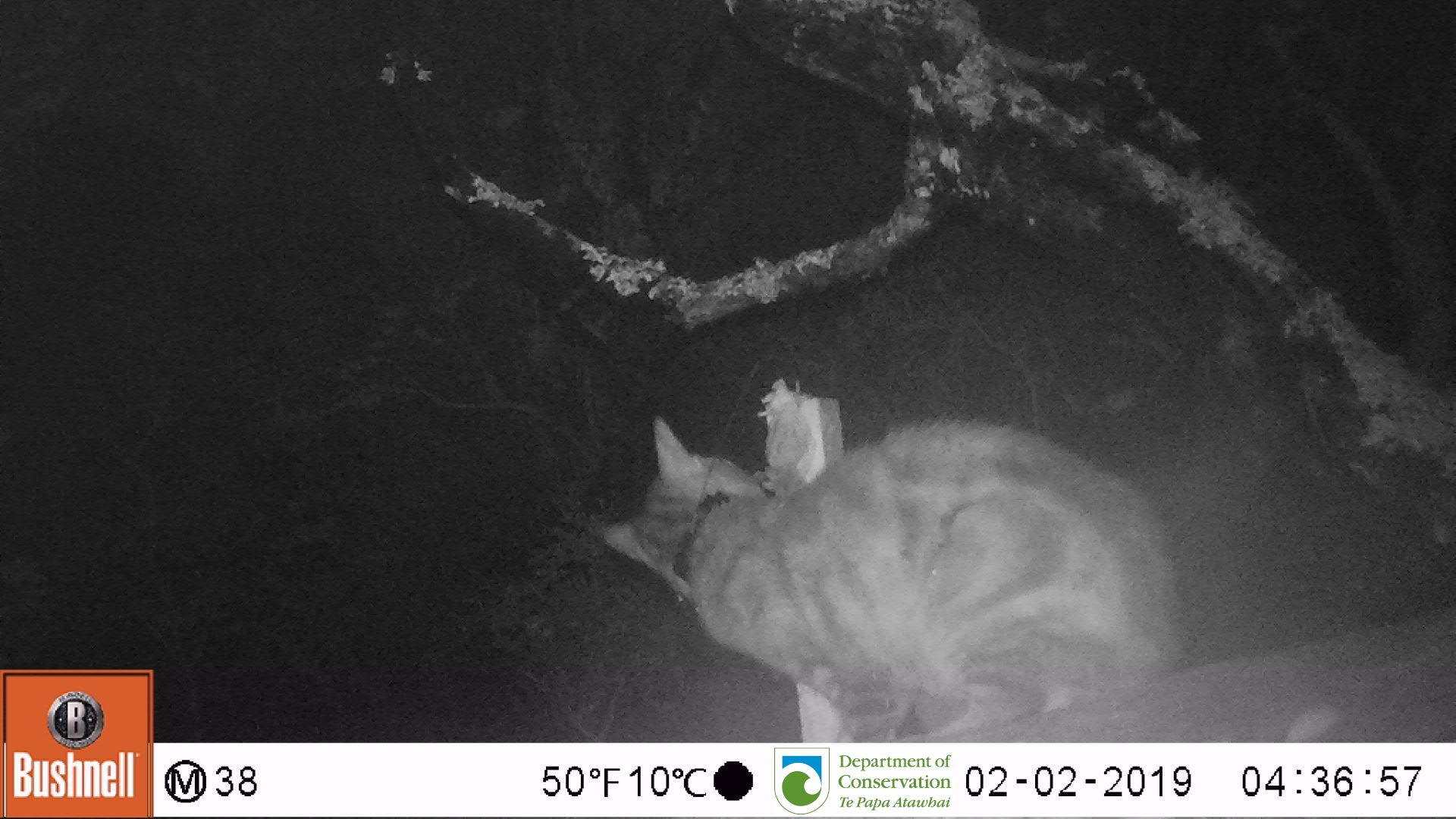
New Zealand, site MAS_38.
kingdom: Animalia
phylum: Chordata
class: Mammalia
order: Carnivora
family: Felidae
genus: Felis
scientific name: Felis catus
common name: domestic cat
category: cat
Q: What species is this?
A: Cat (domestic cat) (Felis catus).